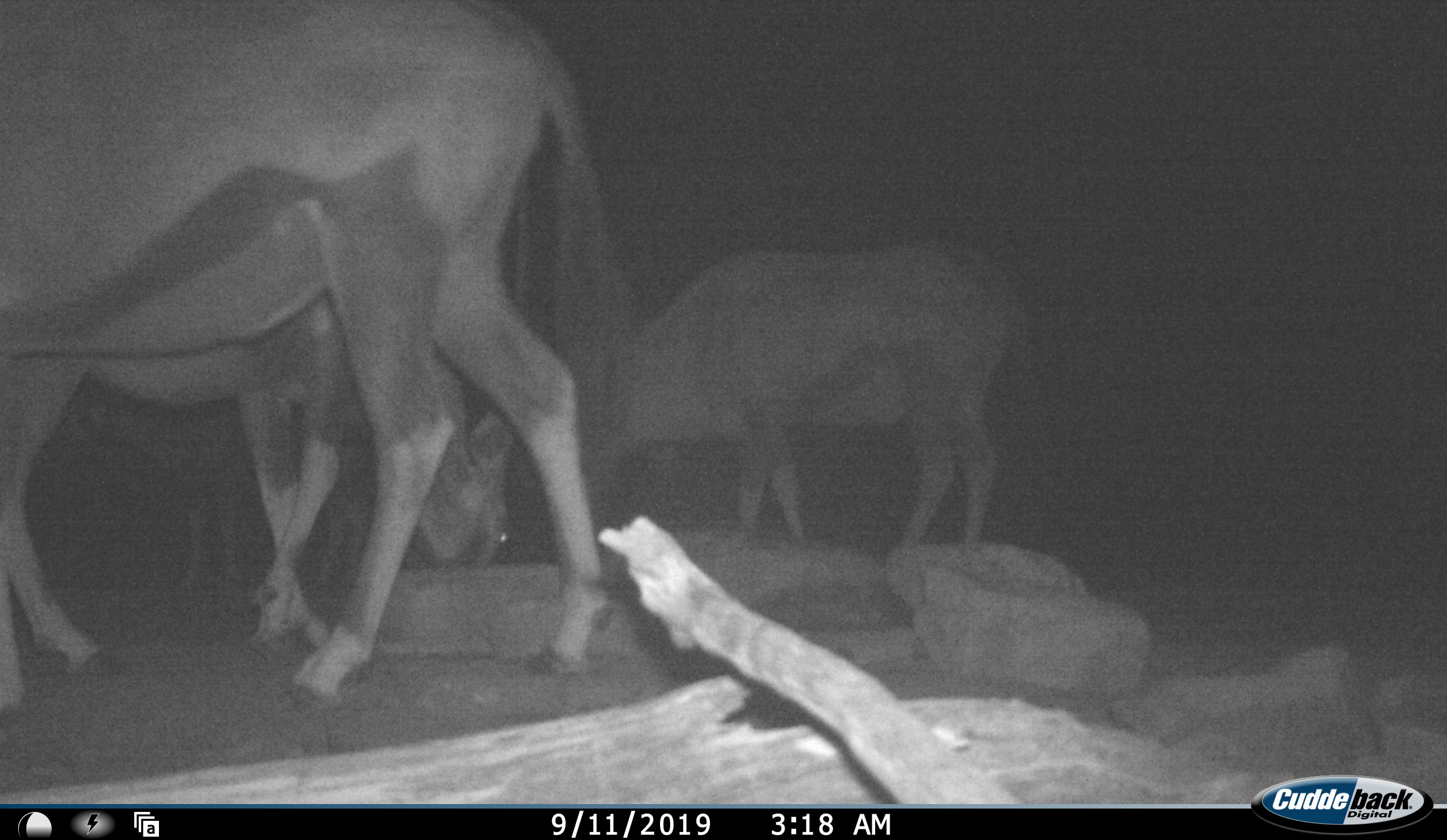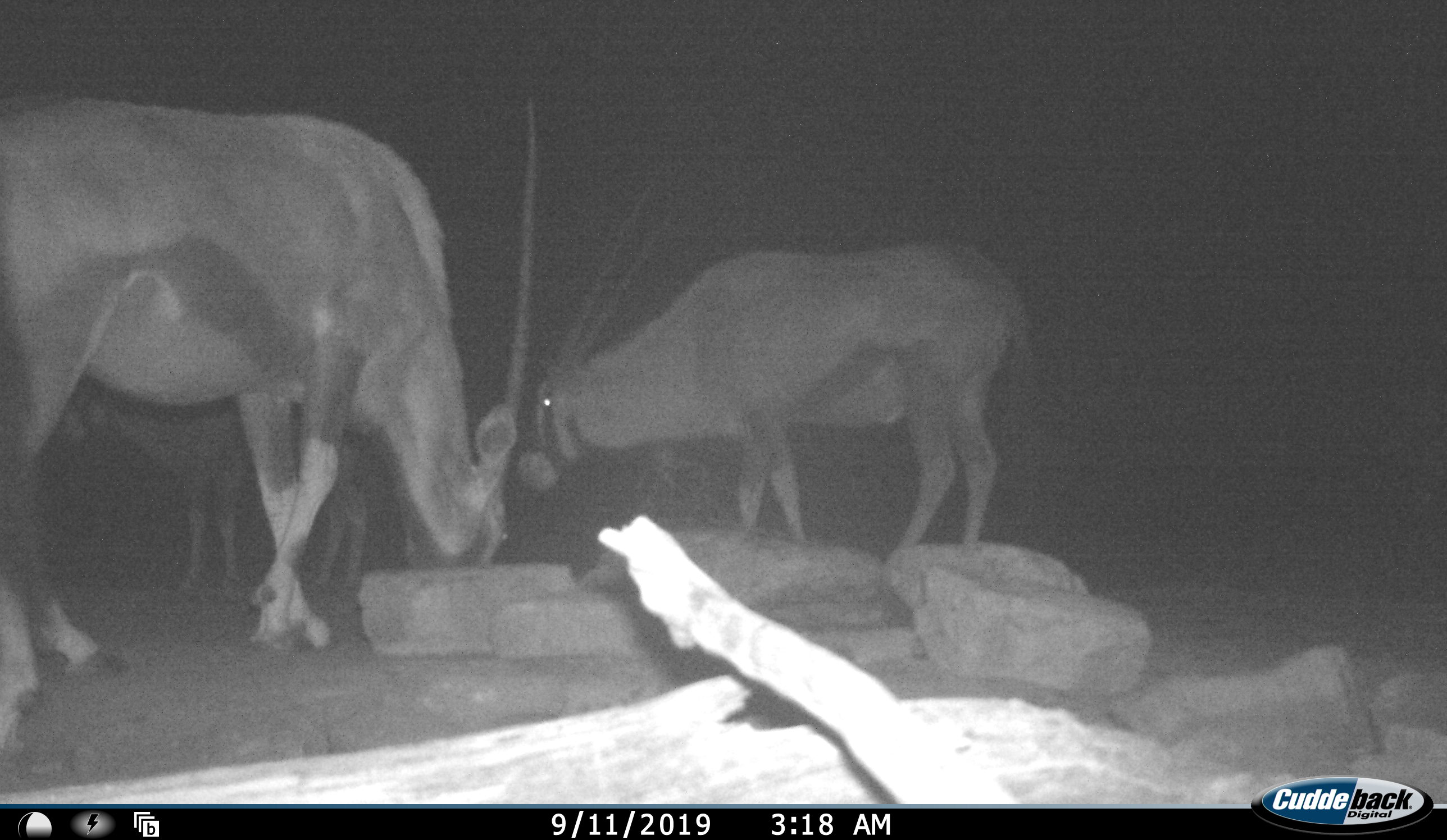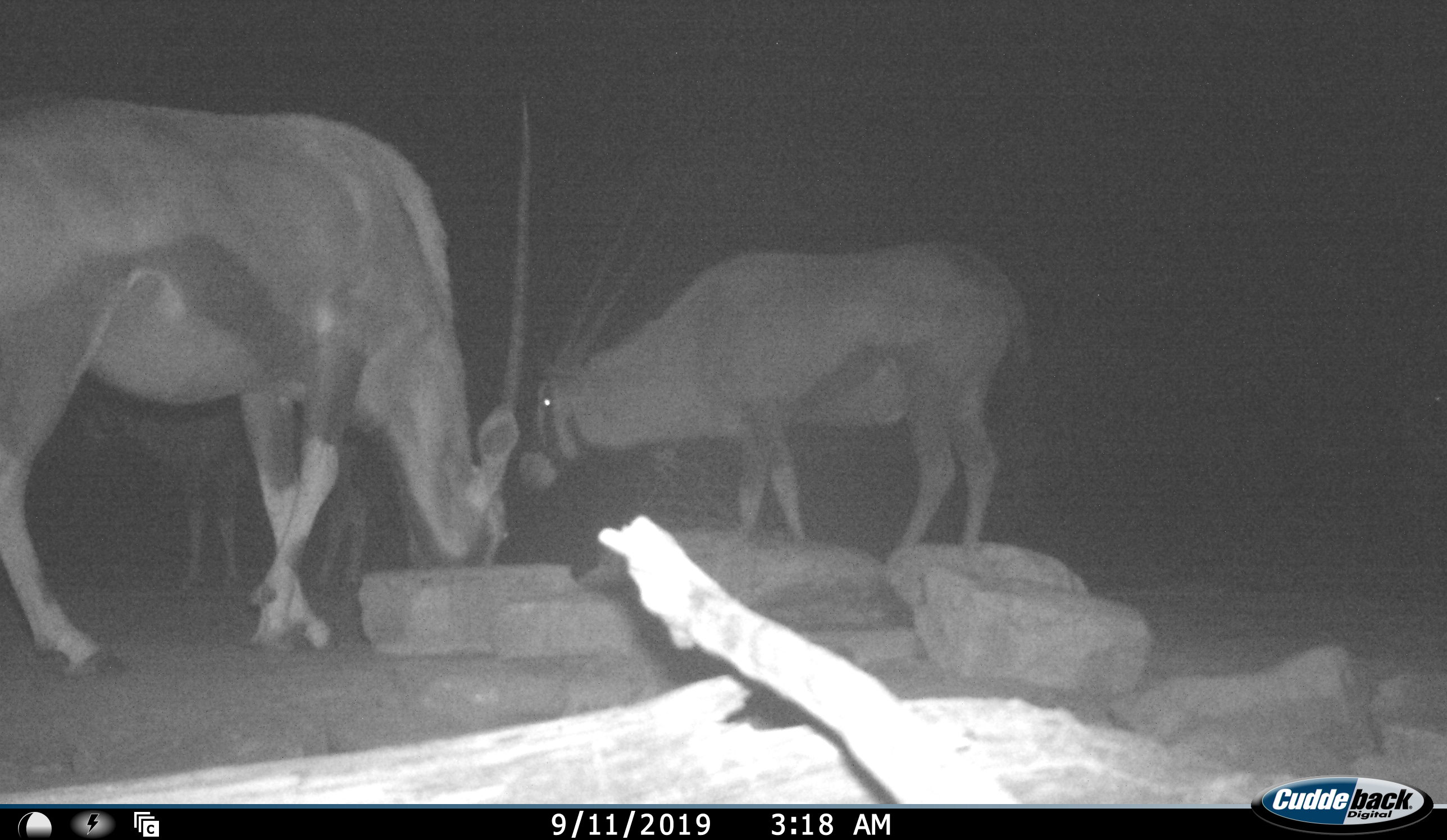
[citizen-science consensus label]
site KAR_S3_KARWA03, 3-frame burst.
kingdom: Animalia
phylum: Chordata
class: Mammalia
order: Artiodactyla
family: Bovidae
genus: Oryx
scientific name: Oryx gazella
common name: gemsbok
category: oryx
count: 4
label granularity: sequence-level